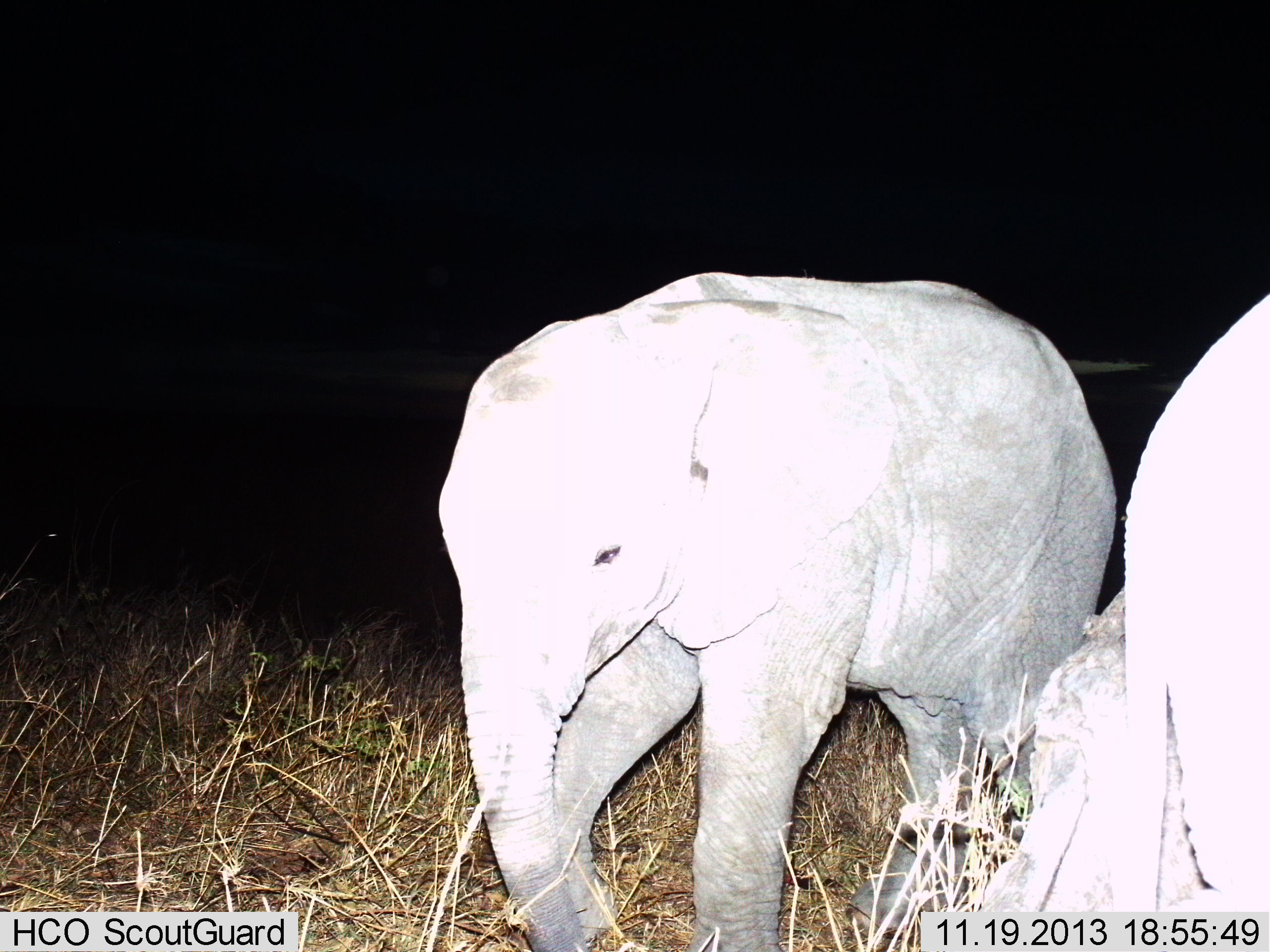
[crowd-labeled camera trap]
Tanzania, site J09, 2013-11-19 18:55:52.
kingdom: Animalia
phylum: Chordata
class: Mammalia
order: Proboscidea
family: Elephantidae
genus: Loxodonta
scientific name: Loxodonta africana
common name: african bush elephant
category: elephant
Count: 2.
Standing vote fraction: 60%.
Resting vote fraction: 0%.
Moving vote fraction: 50%.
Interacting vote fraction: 0%.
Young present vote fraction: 90%.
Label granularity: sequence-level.